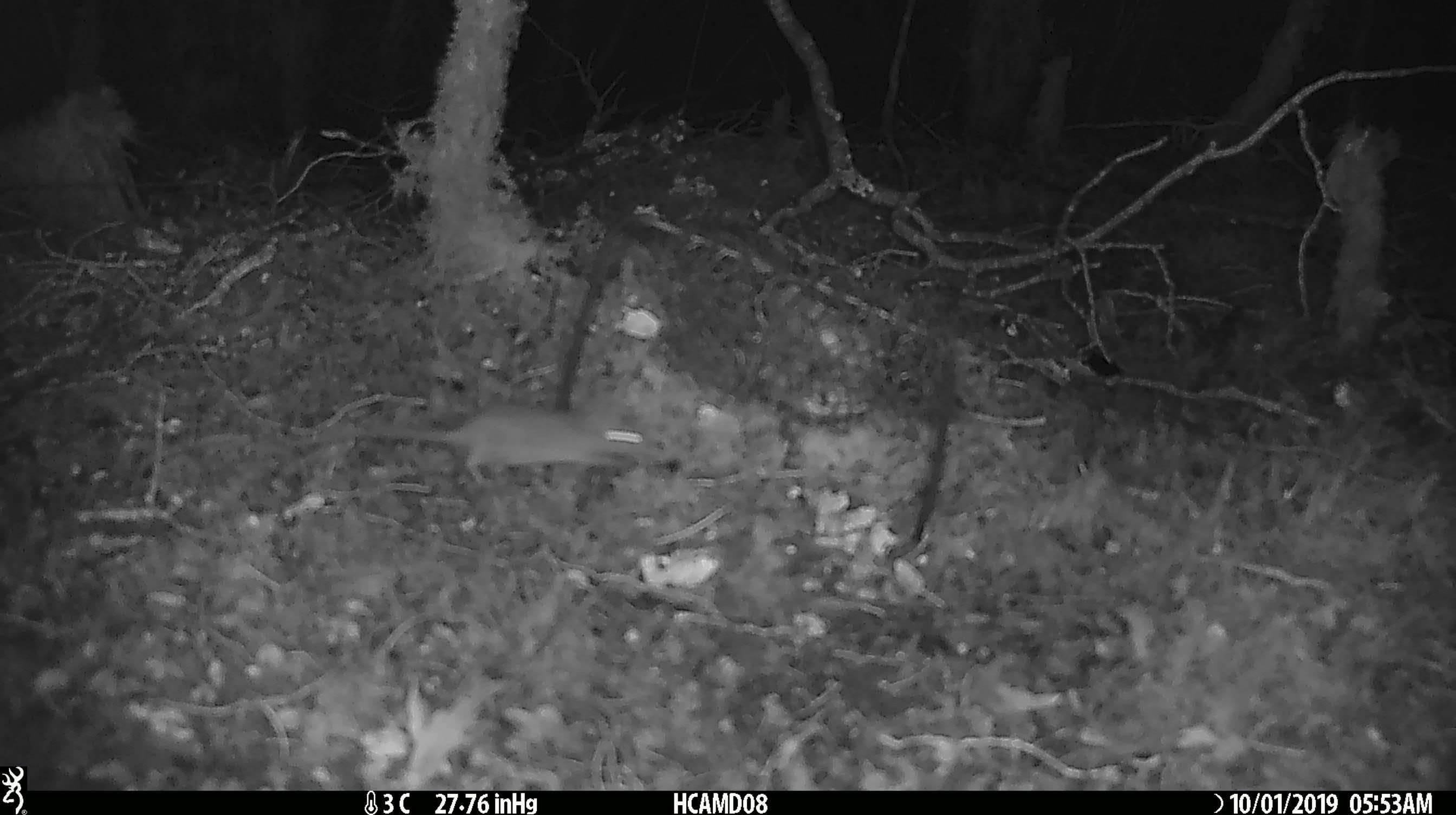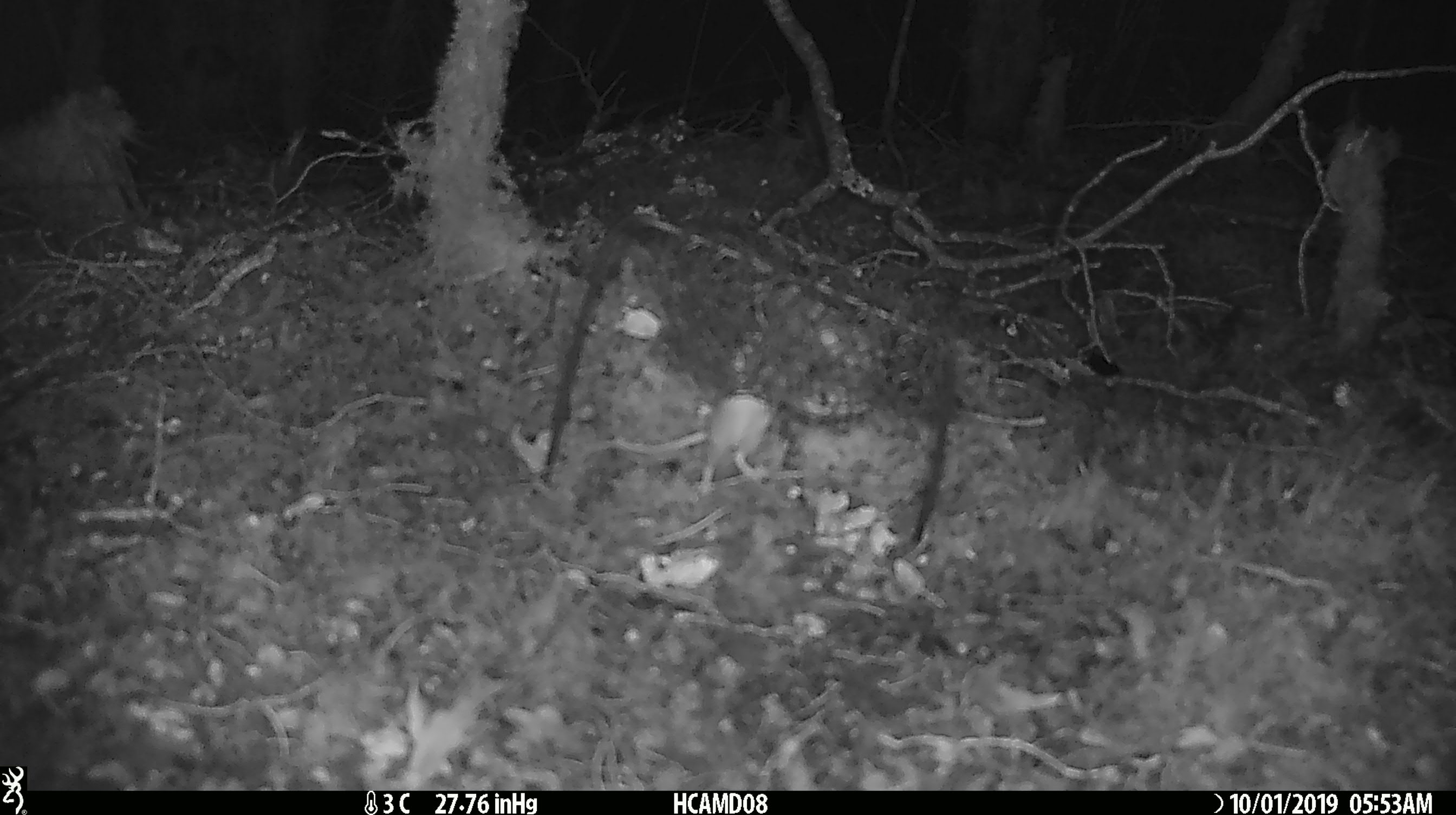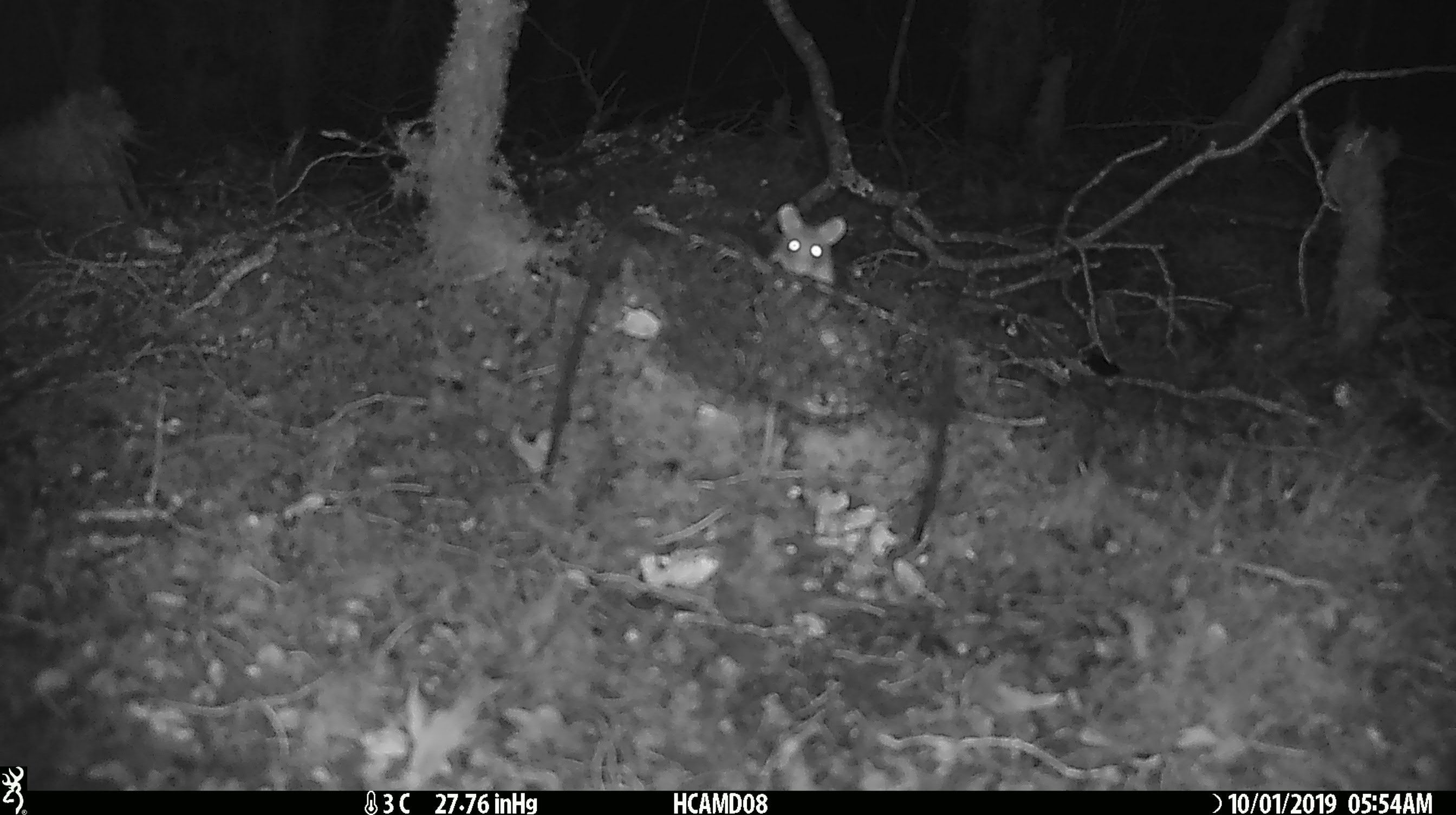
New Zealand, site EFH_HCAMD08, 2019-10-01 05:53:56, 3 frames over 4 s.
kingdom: Animalia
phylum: Chordata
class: Mammalia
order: Rodentia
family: Muridae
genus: Mus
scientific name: Mus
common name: mouse